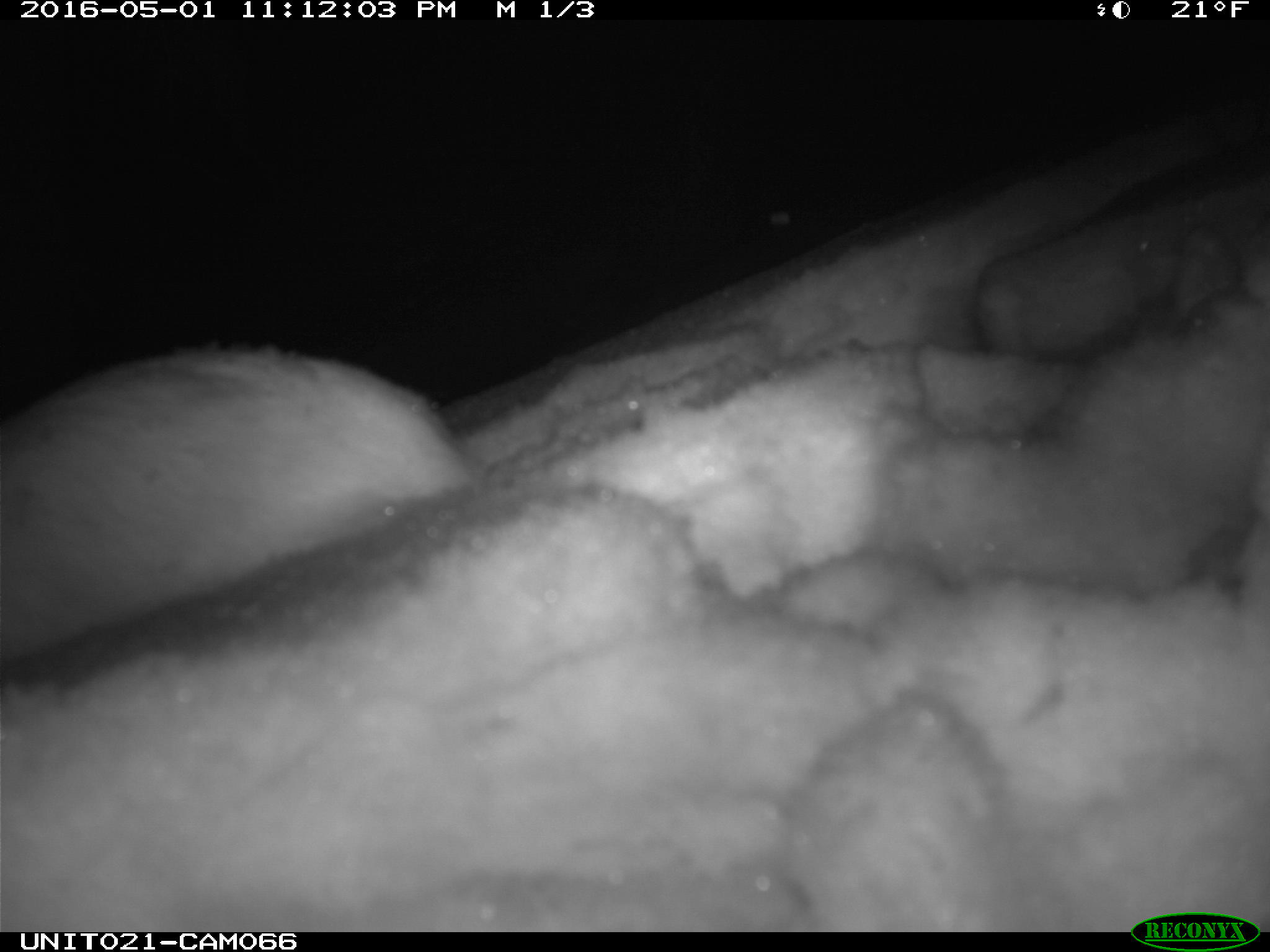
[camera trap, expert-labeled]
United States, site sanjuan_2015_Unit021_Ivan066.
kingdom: Animalia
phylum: Chordata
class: Mammalia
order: Lagomorpha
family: Leporidae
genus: Lepus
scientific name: Lepus americanus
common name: snowshoe hare